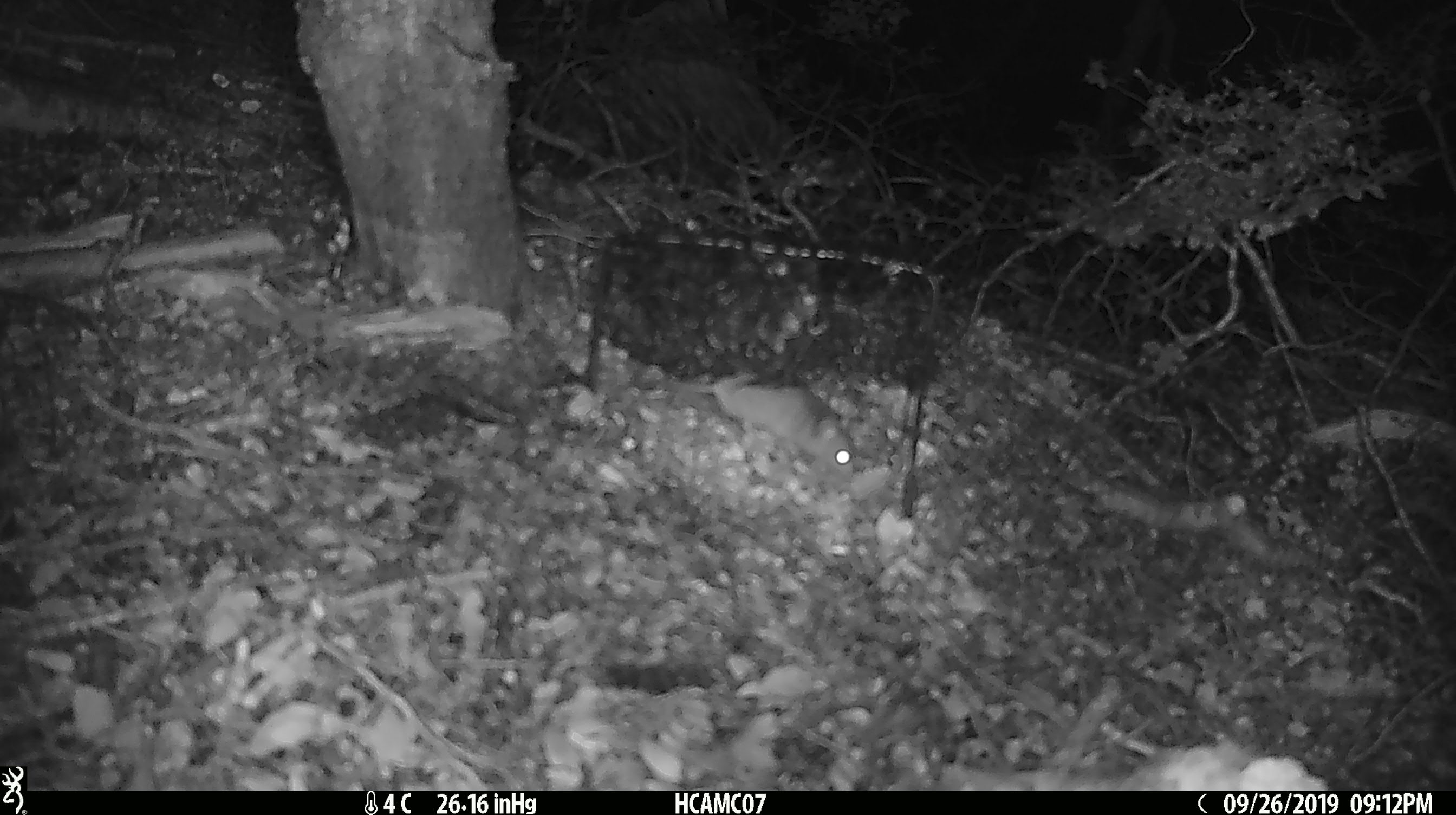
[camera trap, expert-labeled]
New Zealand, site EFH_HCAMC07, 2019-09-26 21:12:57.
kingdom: Animalia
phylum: Chordata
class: Mammalia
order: Rodentia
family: Muridae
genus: Mus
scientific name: Mus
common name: mouse